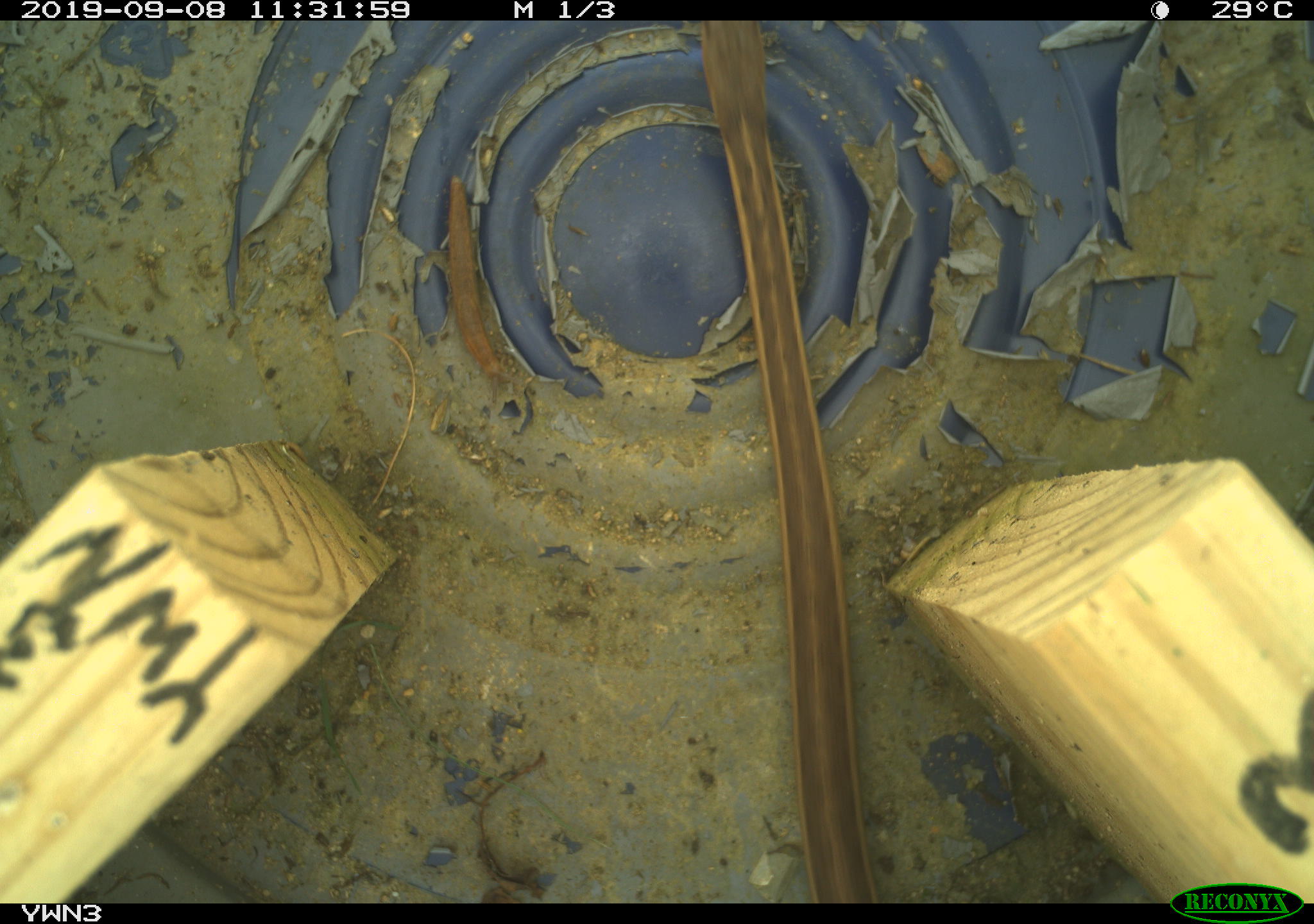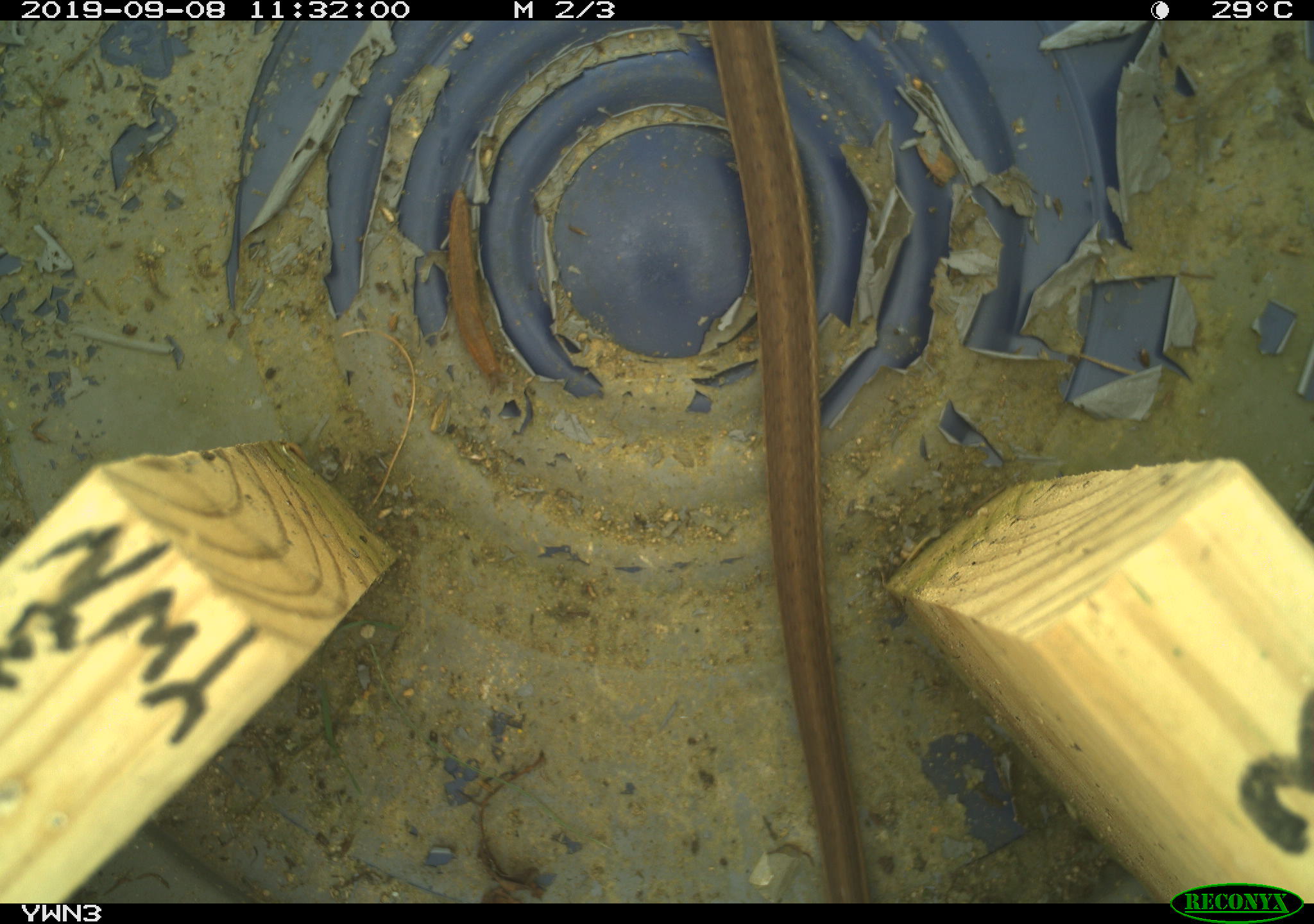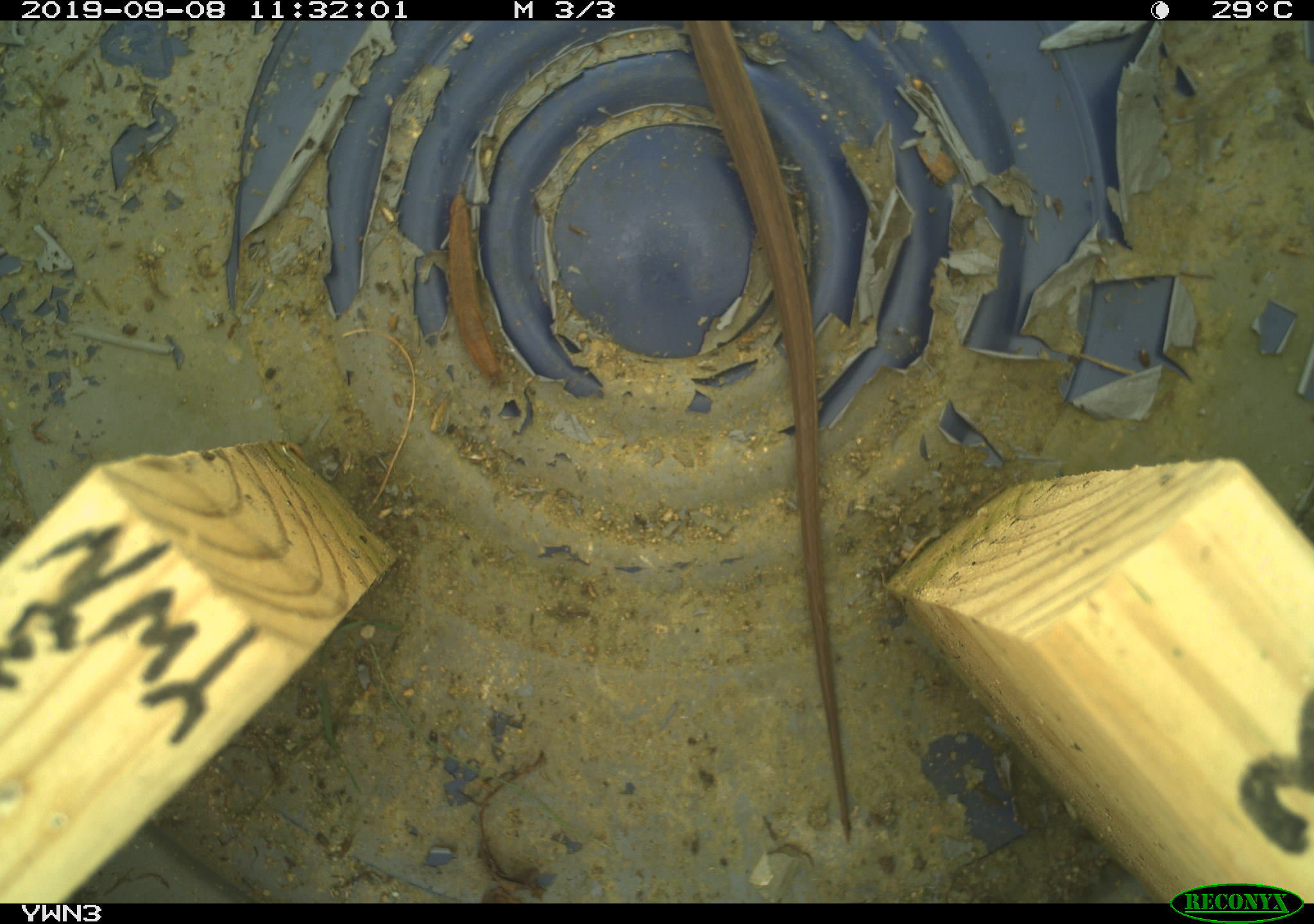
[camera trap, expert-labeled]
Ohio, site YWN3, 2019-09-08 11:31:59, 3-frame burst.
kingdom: Animalia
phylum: Chordata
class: Reptilia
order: Squamata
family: Colubridae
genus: Thamnophis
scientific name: Thamnophis sirtalis sirtalis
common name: eastern gartersnake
Eastern gartersnake (Thamnophis sirtalis sirtalis).